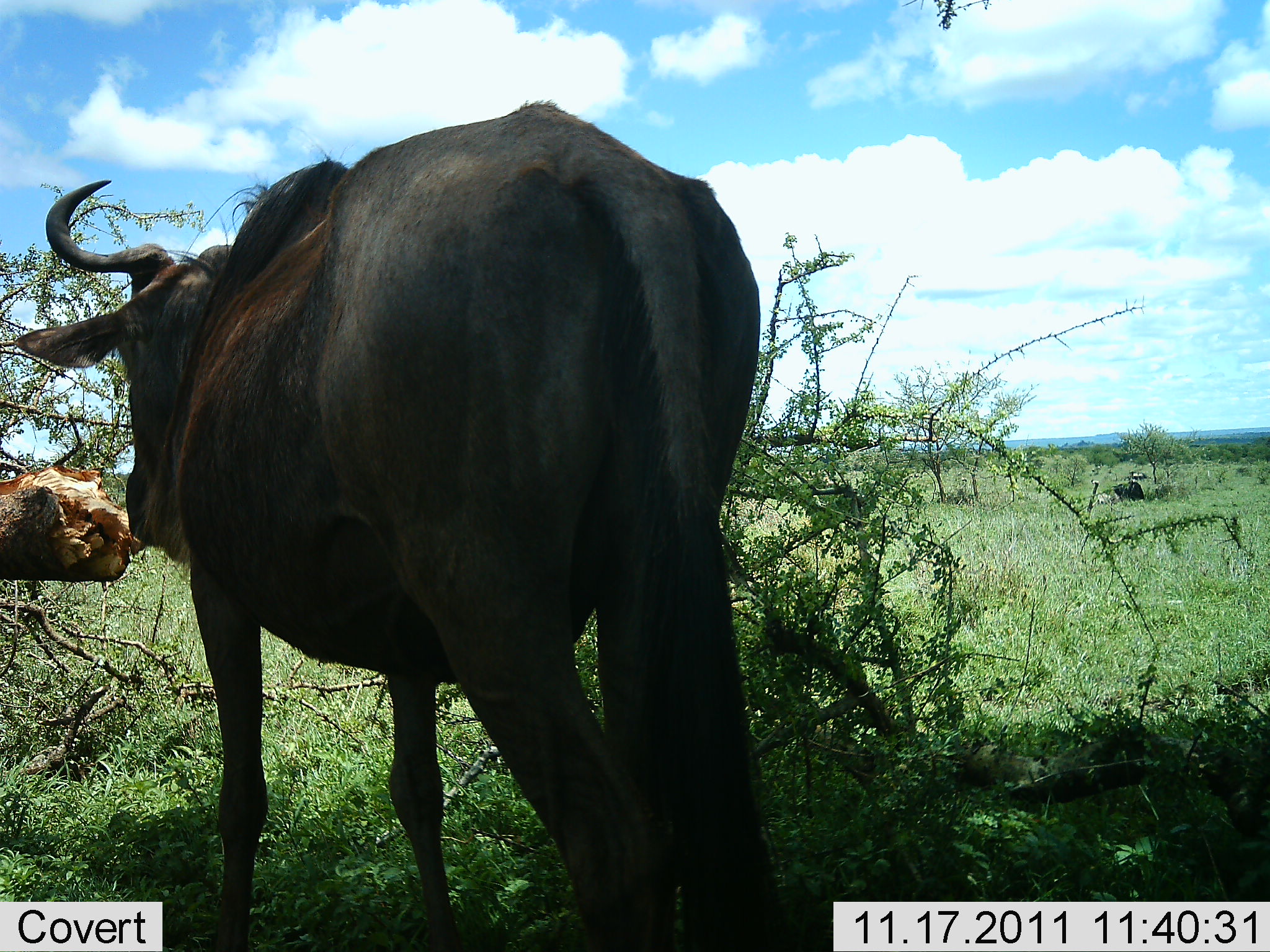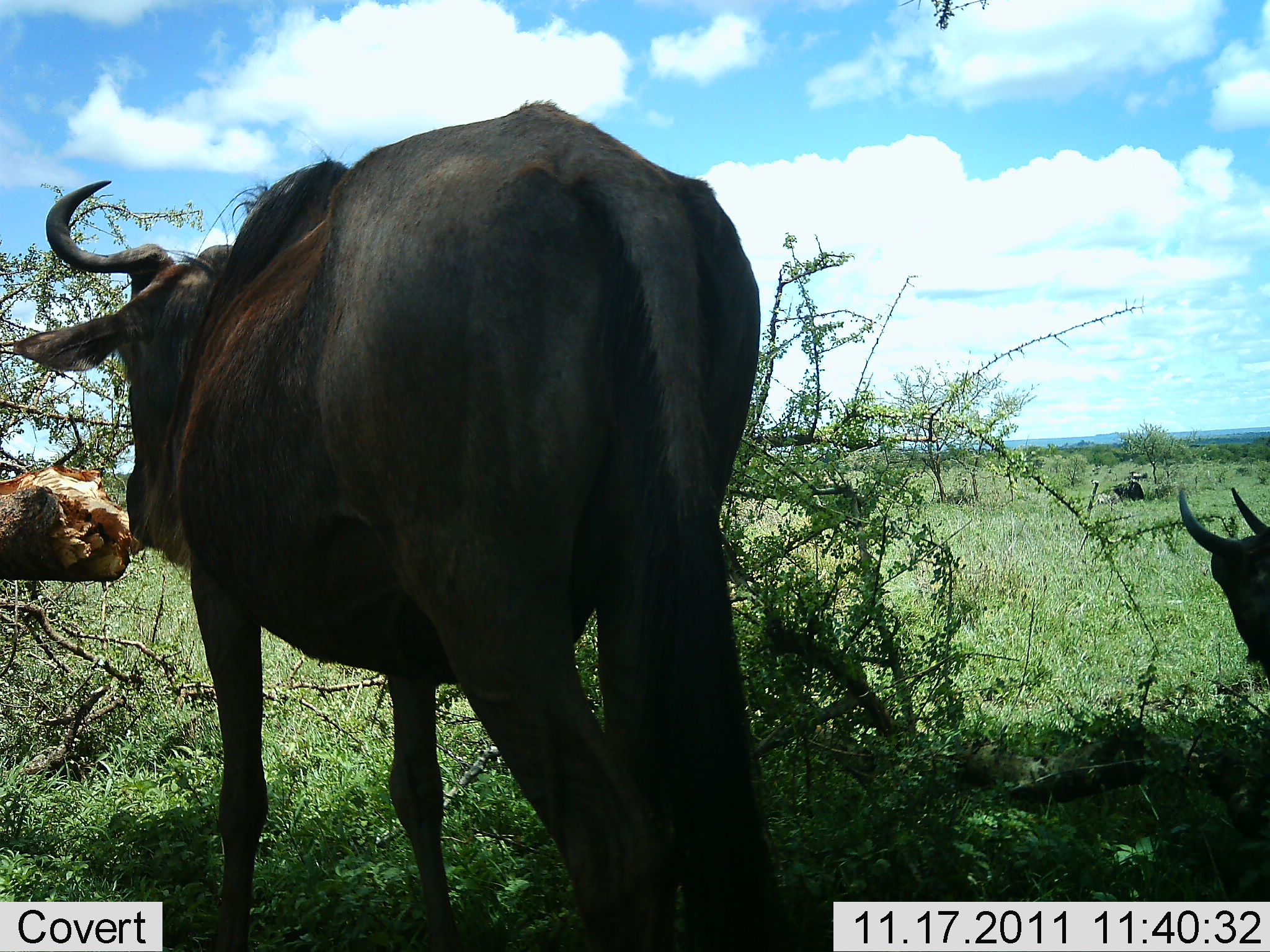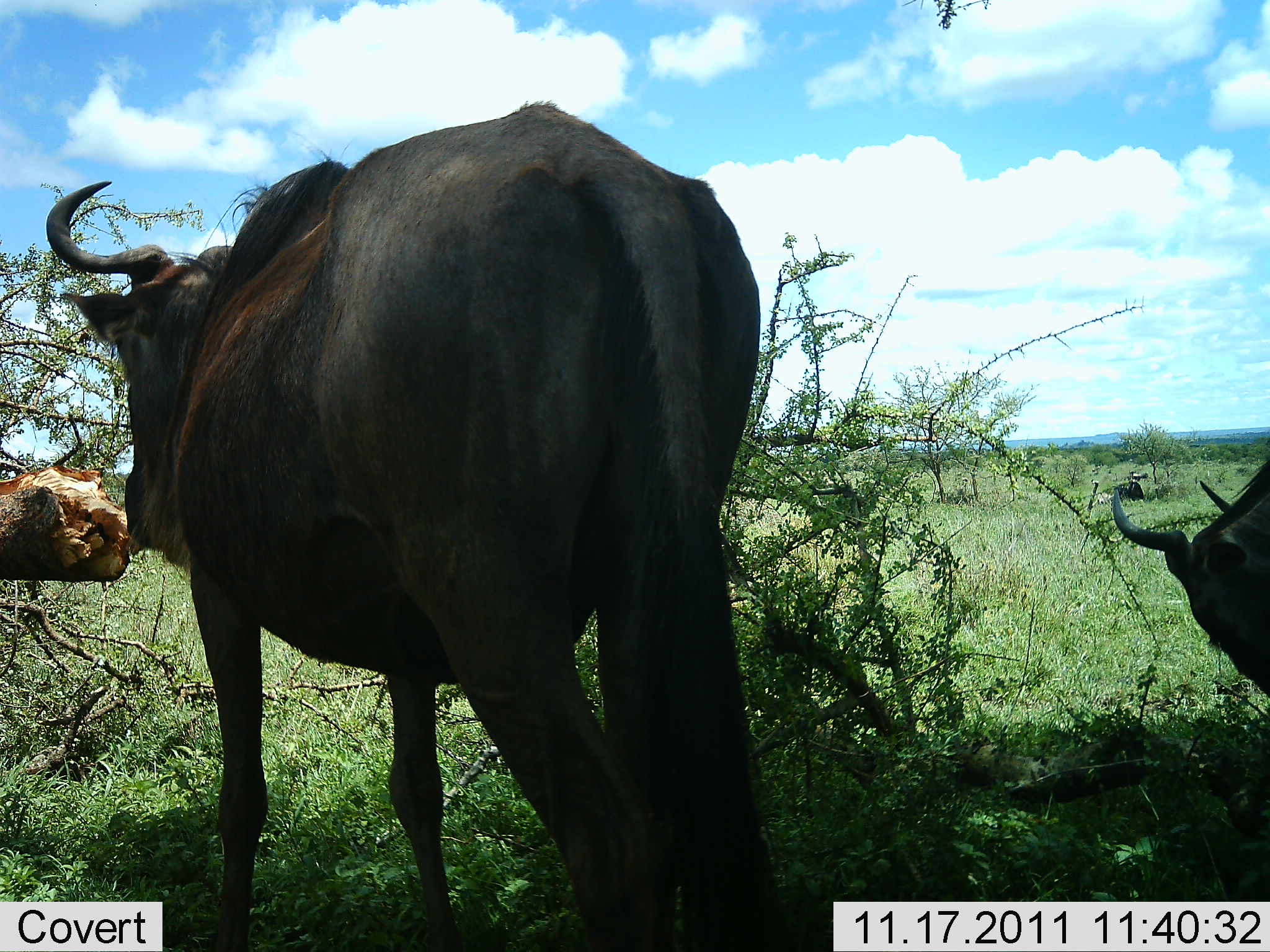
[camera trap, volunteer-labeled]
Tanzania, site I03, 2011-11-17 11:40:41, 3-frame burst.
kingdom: Animalia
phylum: Chordata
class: Mammalia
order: Artiodactyla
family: Bovidae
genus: Connochaetes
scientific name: Connochaetes taurinus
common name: blue wildebeest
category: wildebeest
Wildebeest (blue wildebeest) (Connochaetes taurinus), count 2. Behavior (volunteer vote fractions): standing 92%, resting 23%, moving 15%, interacting 0%. Young present (vote fraction): 0%. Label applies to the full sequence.